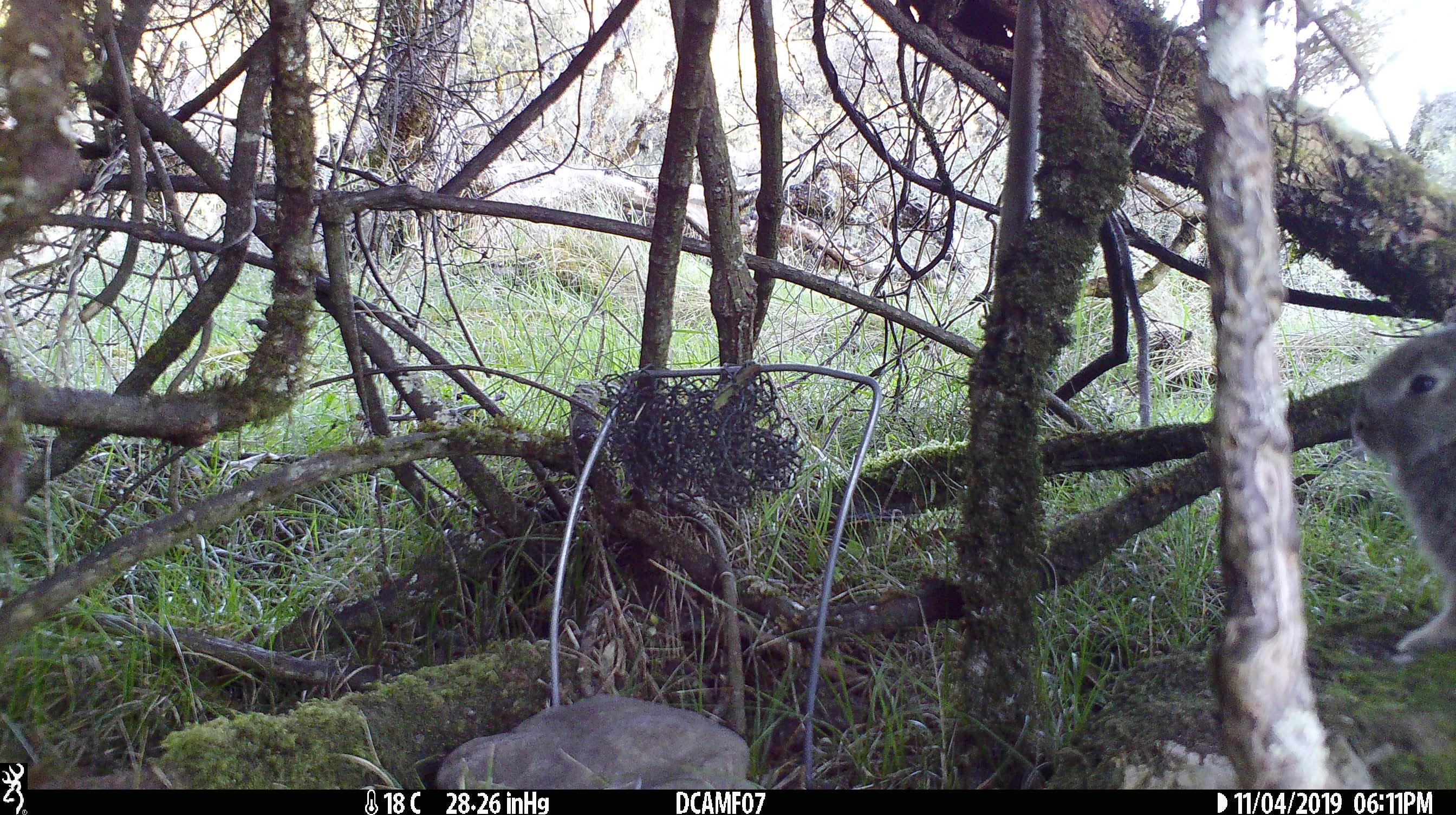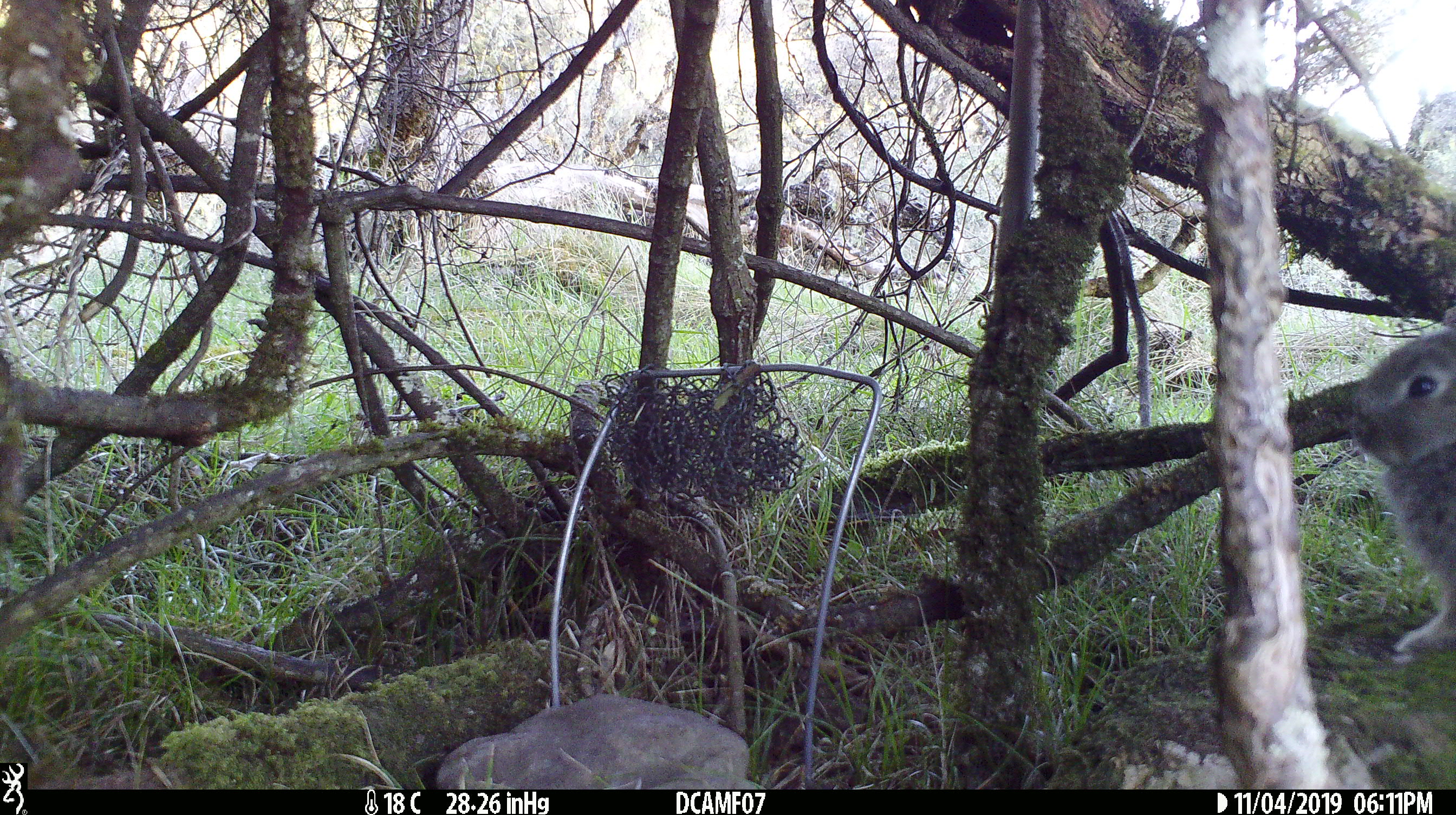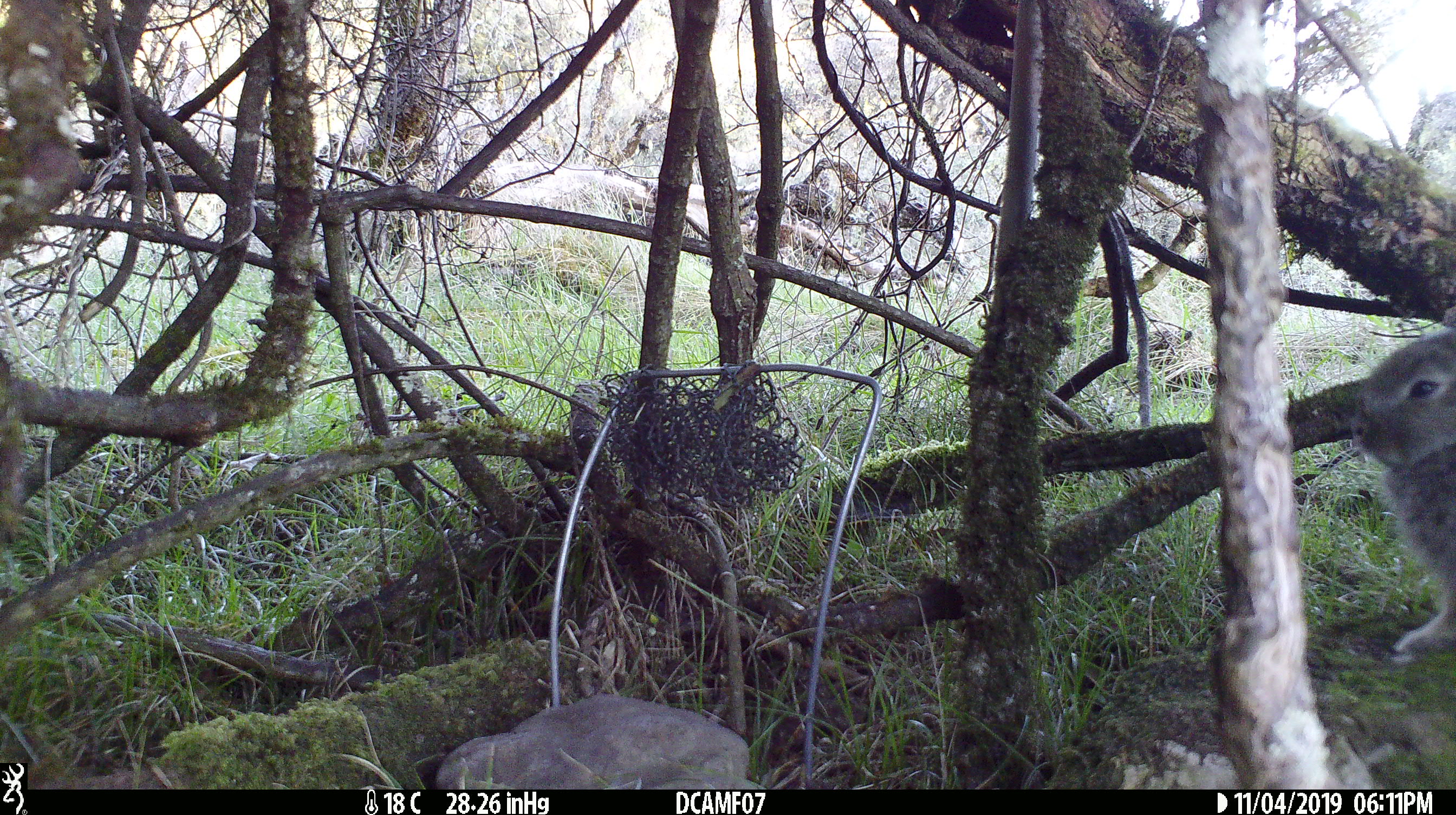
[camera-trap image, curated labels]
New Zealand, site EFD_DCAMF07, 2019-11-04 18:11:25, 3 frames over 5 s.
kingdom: Animalia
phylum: Chordata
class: Mammalia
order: Lagomorpha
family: Leporidae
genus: Oryctolagus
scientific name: Oryctolagus cuniculus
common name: european rabbit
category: rabbit